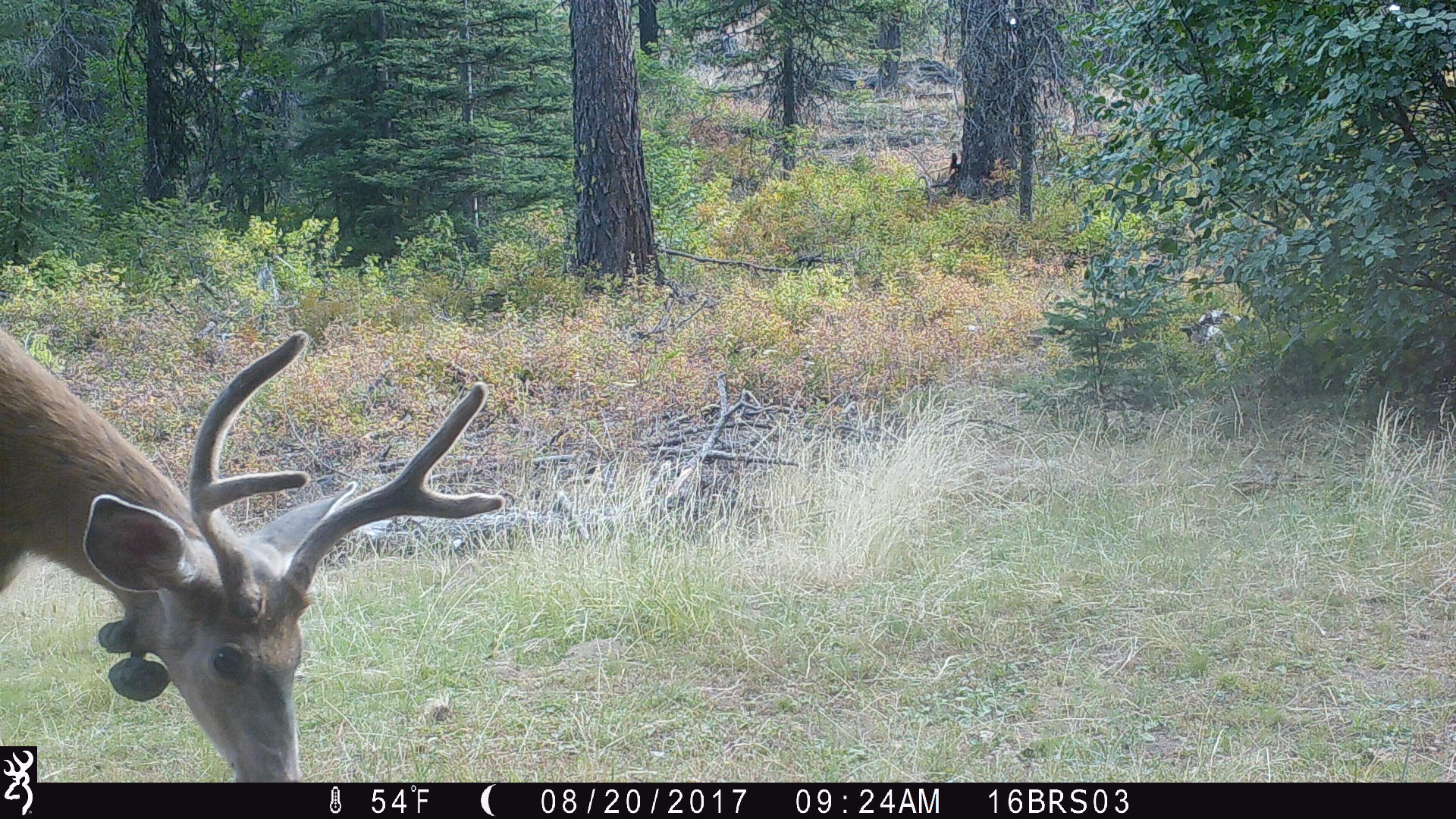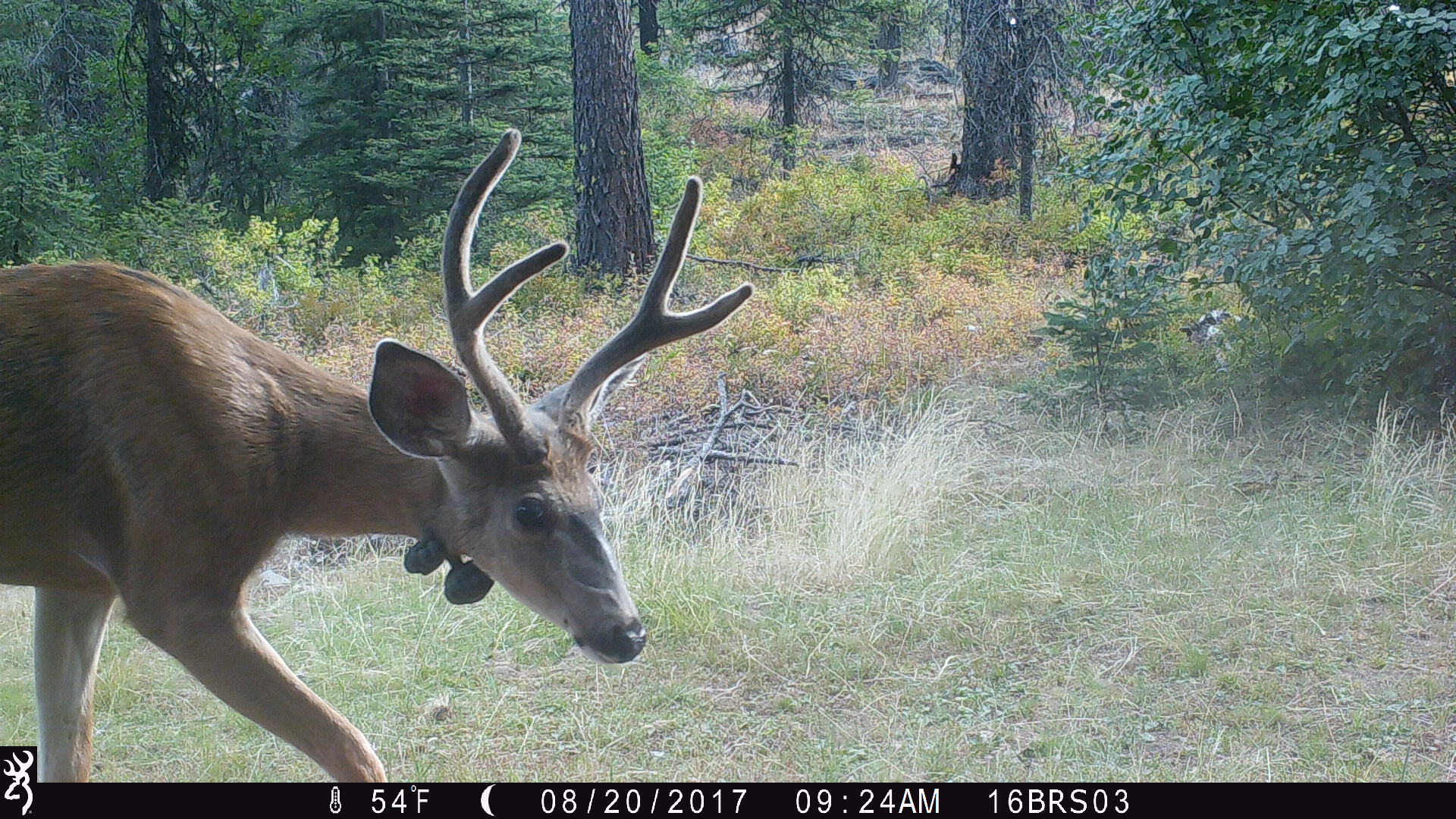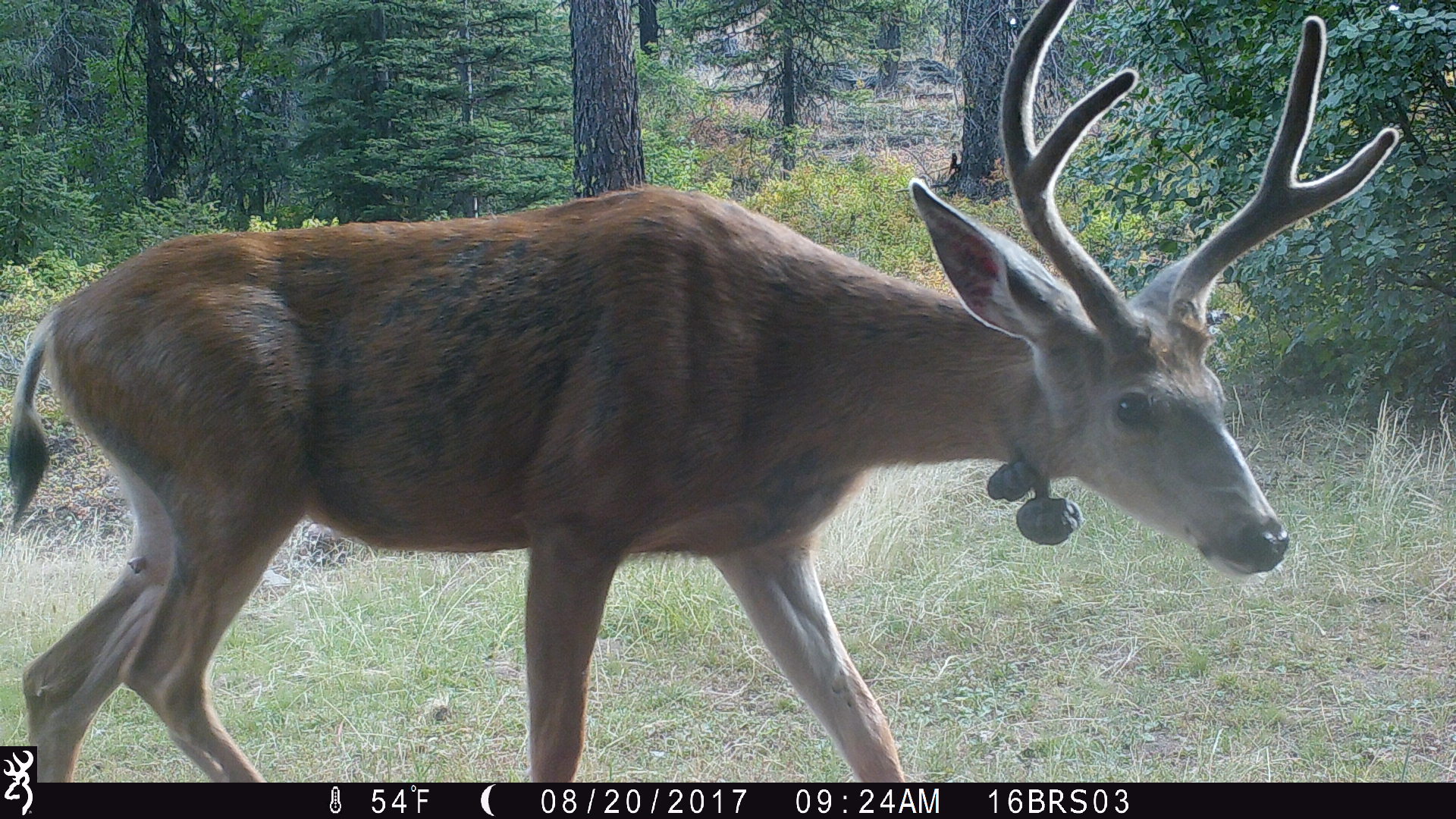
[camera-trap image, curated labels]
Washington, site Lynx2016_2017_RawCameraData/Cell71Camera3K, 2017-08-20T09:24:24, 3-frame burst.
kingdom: Animalia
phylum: Chordata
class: Mammalia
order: Artiodactyla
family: Cervidae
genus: Odocoileus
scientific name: Odocoileus hemionus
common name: mule deer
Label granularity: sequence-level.